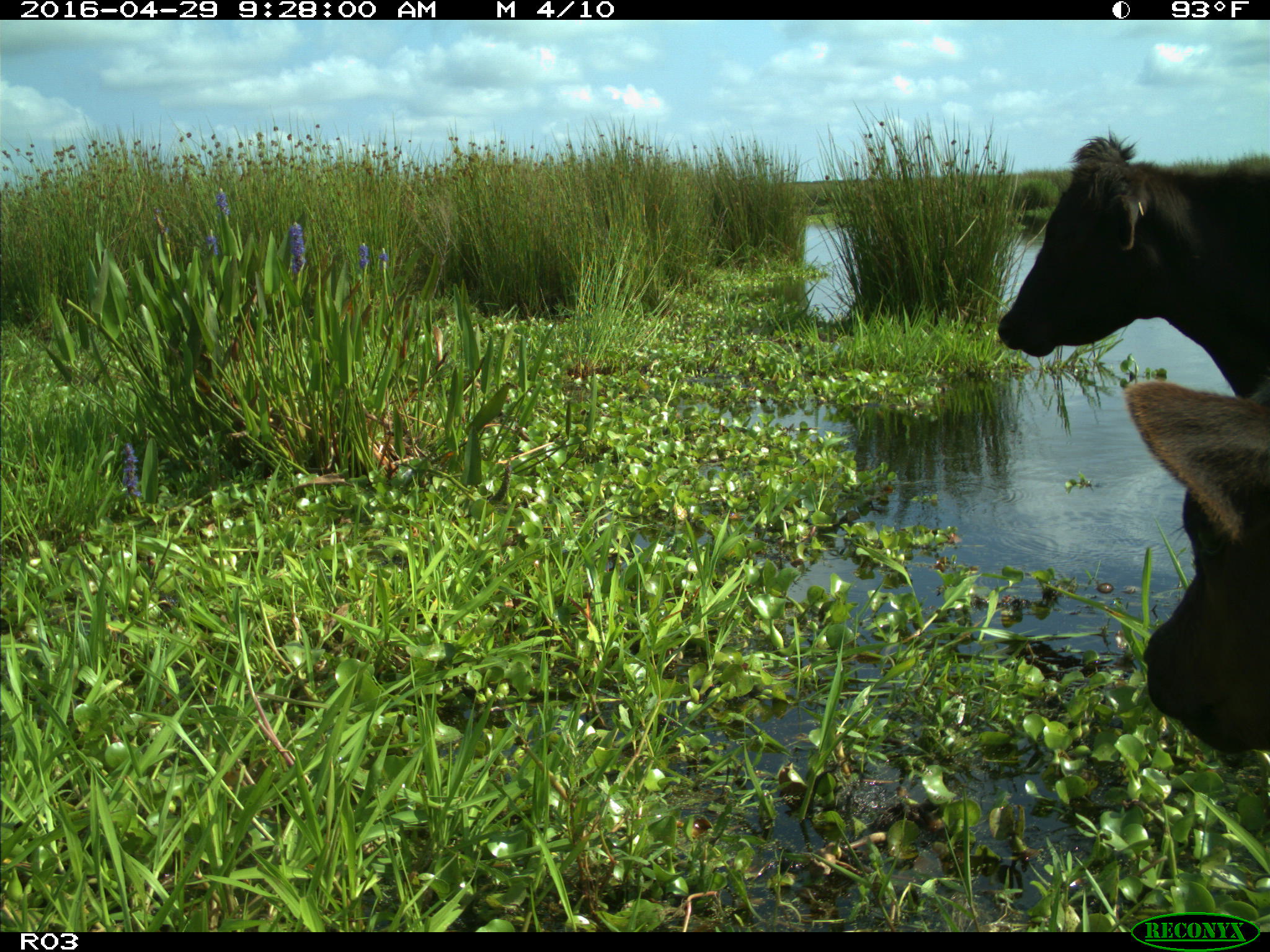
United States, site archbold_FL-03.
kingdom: Animalia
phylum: Chordata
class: Mammalia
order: Artiodactyla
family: Bovidae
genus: Bos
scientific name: Bos taurus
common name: domestic cow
Bos taurus (domestic cow).